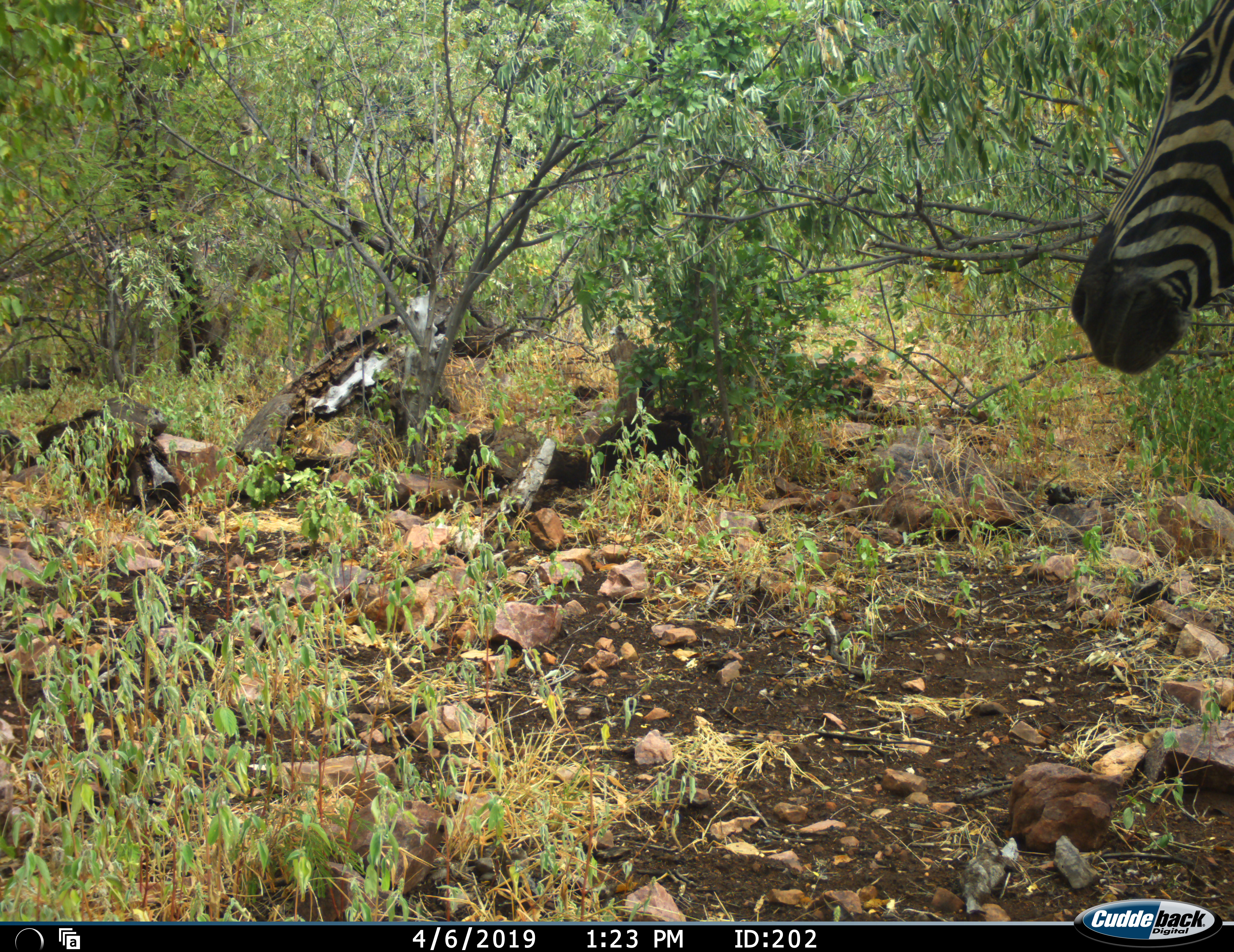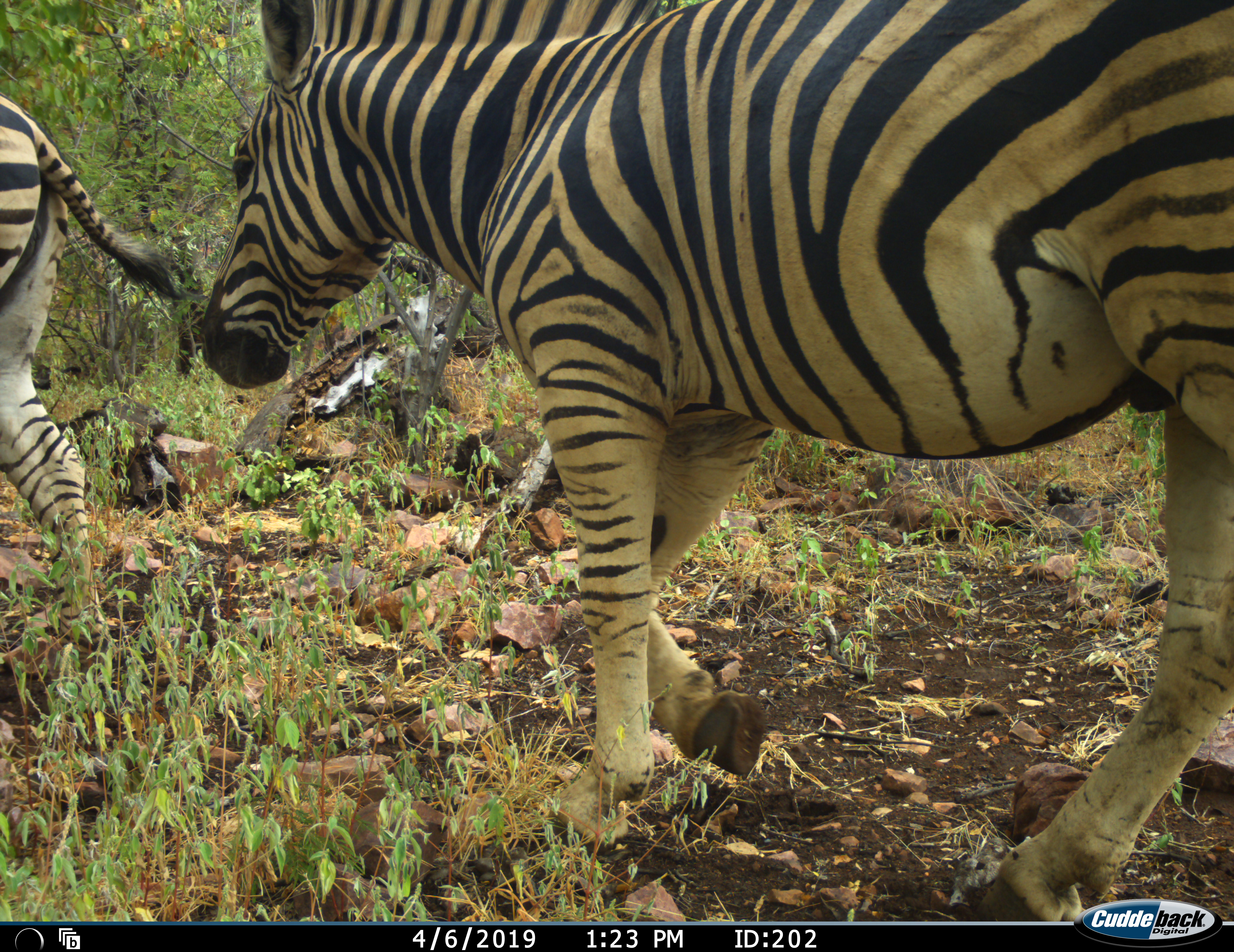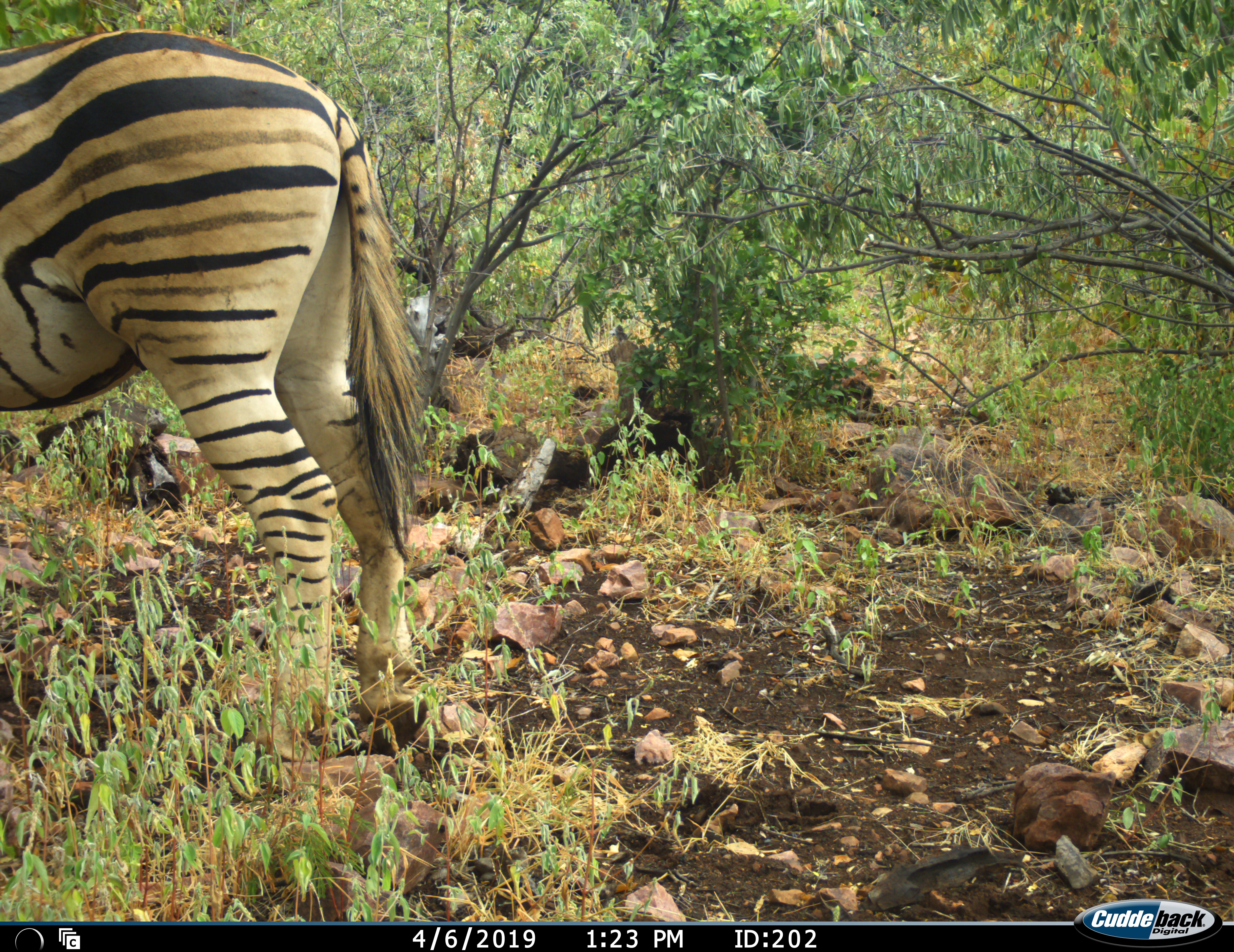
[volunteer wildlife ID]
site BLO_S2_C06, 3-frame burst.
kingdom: Animalia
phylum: Chordata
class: Mammalia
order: Perissodactyla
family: Equidae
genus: Equus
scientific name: Equus quagga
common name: plains zebra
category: zebraplains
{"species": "zebraplains (plains zebra) (Equus quagga)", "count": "2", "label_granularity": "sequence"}